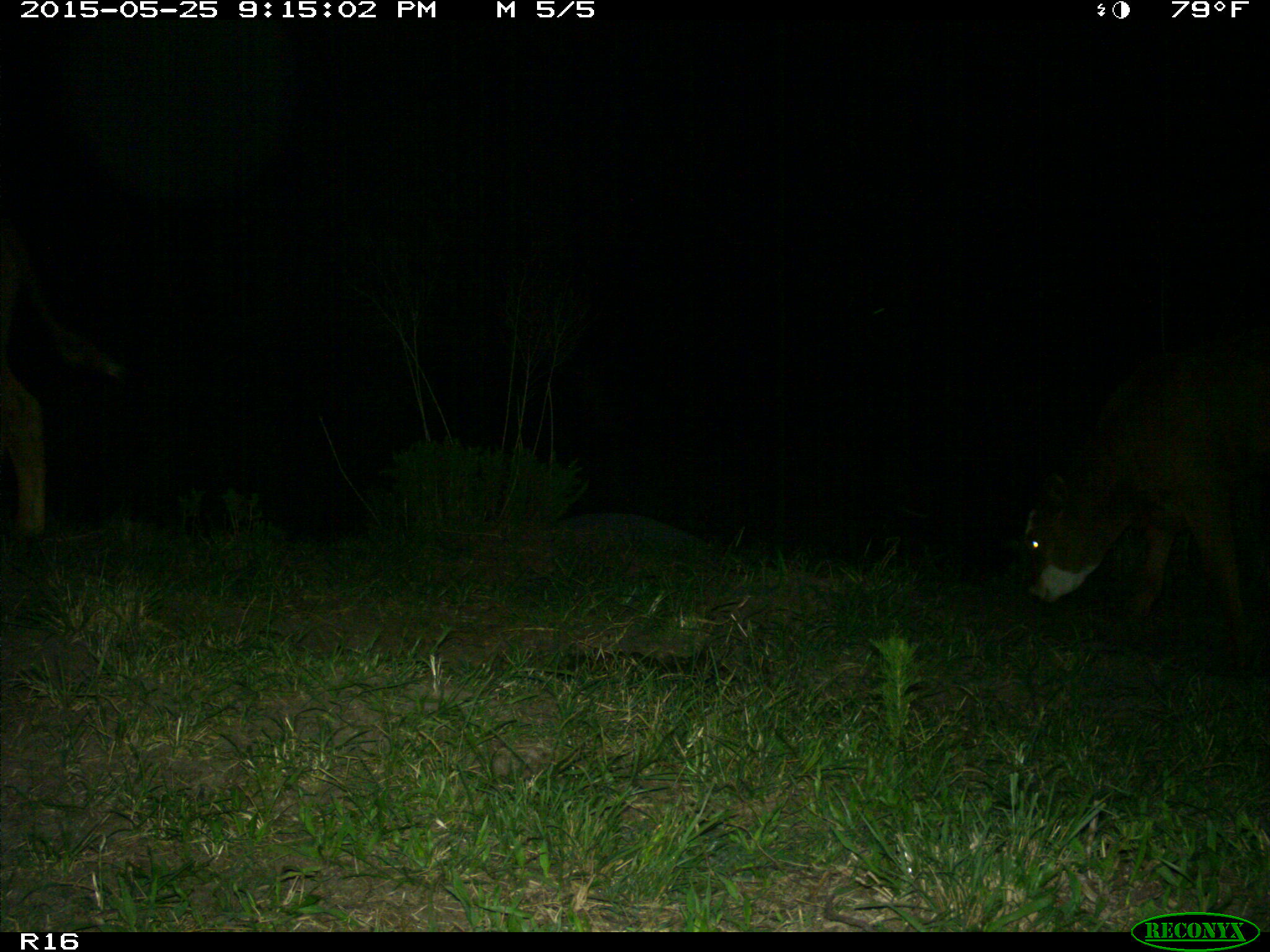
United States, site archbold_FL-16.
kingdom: Animalia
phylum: Chordata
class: Mammalia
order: Artiodactyla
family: Bovidae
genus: Bos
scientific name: Bos taurus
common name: domestic cow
Bos taurus (domestic cow).